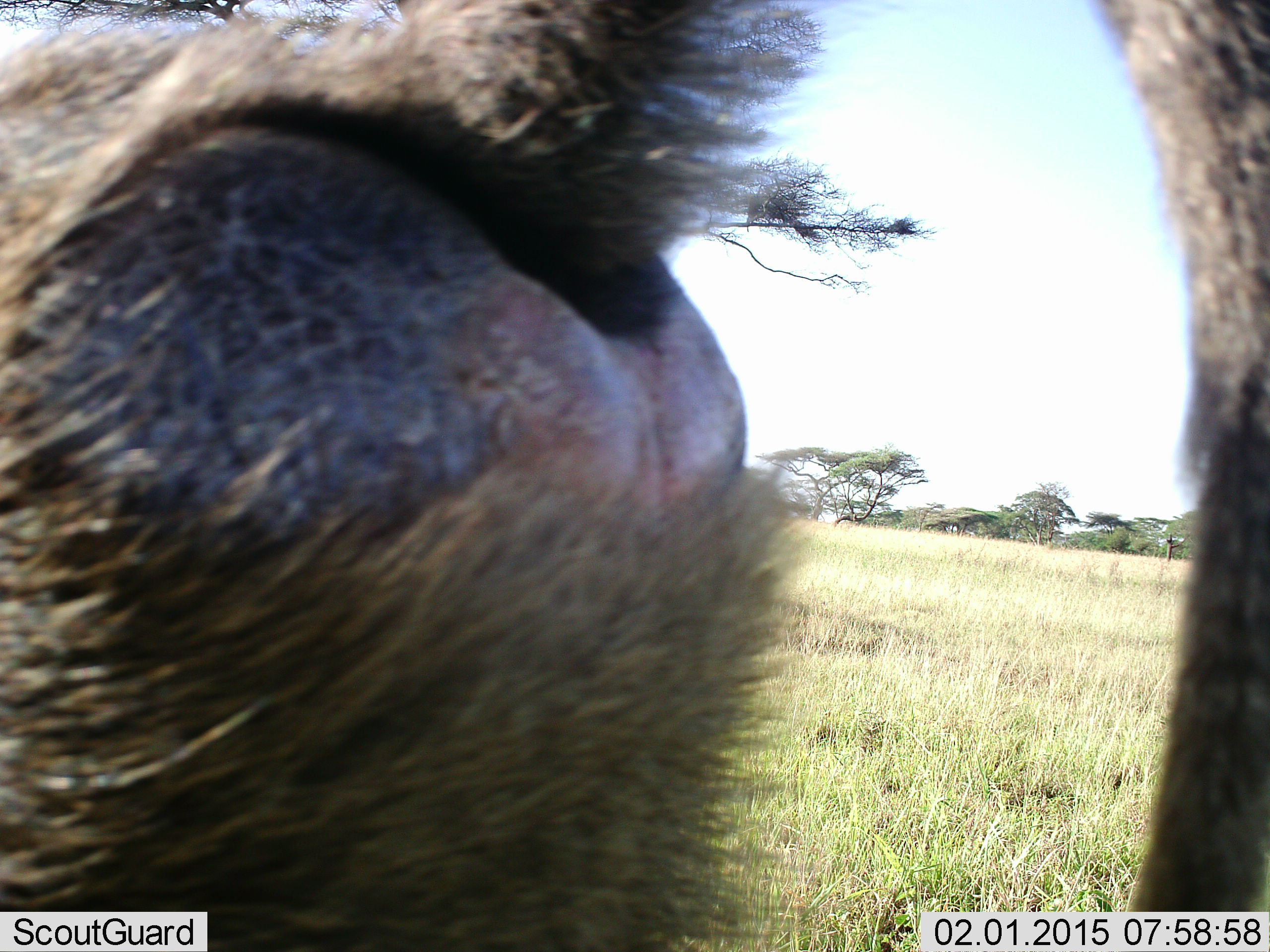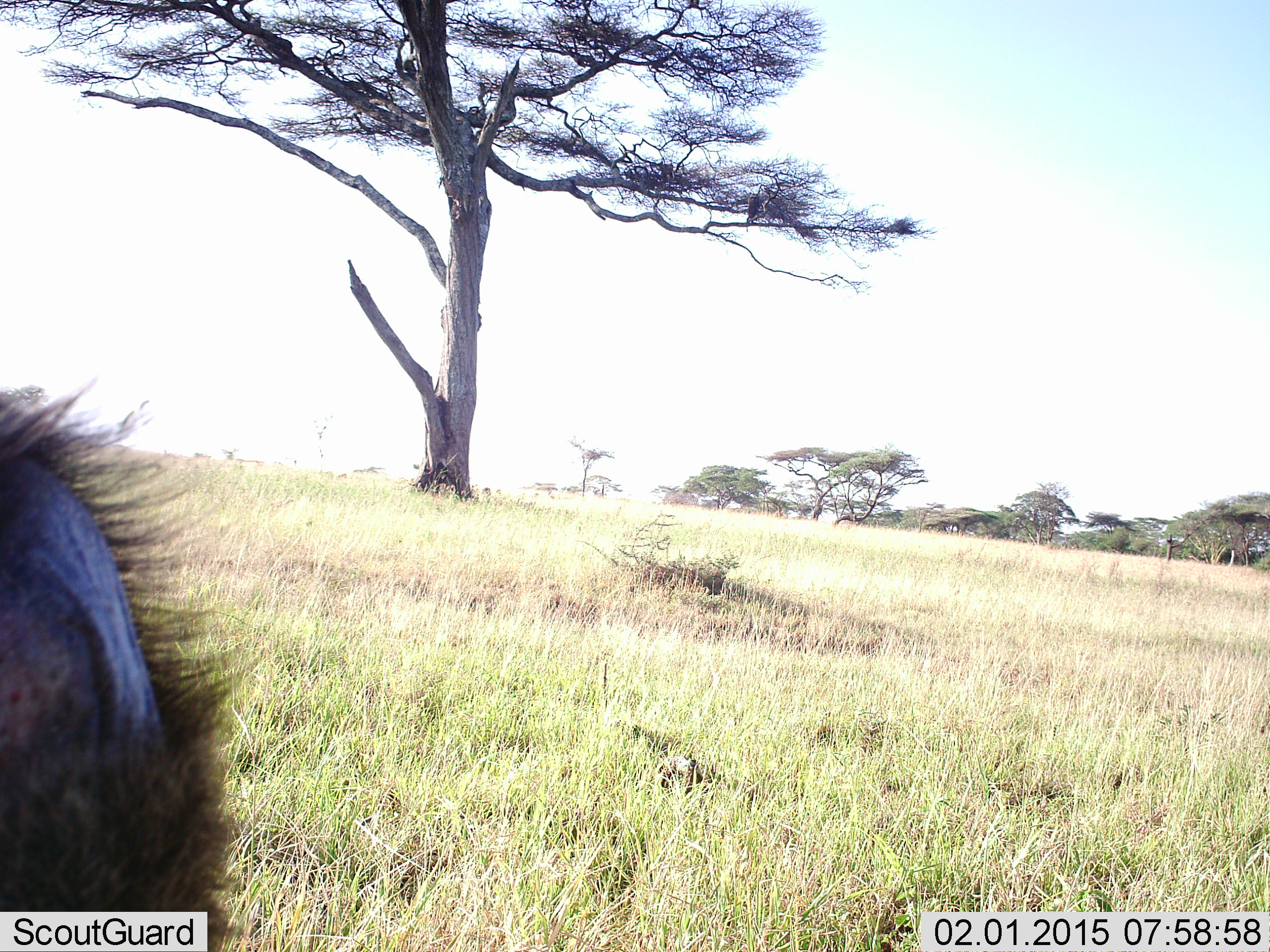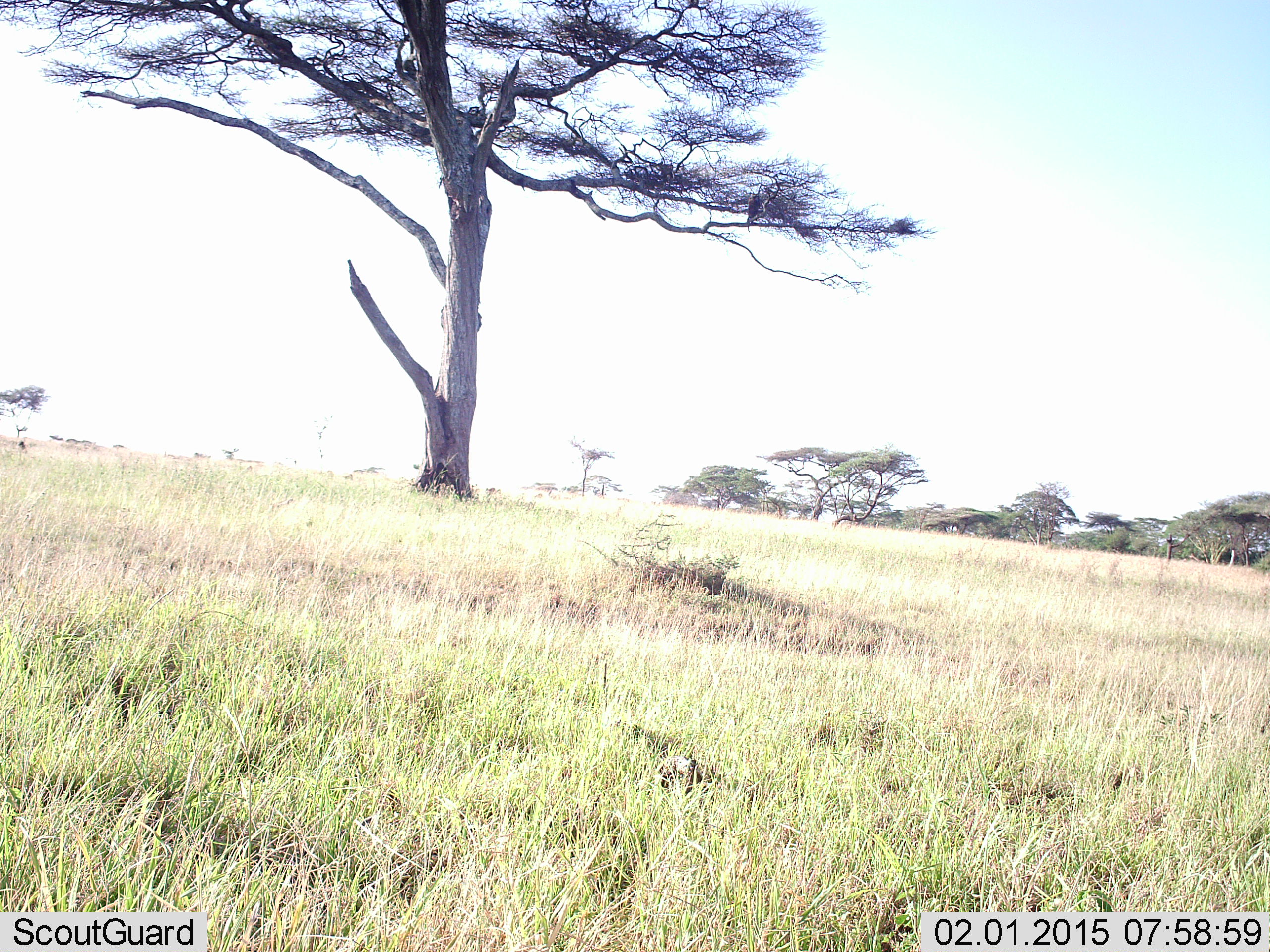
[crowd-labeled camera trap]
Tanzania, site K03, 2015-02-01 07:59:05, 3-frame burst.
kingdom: Animalia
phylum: Chordata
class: Mammalia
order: Primates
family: Cercopithecidae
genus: Papio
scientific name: Papio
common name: baboon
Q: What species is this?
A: Baboon (Papio).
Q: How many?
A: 1.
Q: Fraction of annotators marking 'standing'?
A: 10%.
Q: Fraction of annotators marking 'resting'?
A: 0%.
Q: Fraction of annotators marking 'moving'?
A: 100%.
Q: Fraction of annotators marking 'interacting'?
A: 0%.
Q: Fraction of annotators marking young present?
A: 0%.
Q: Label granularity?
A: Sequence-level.